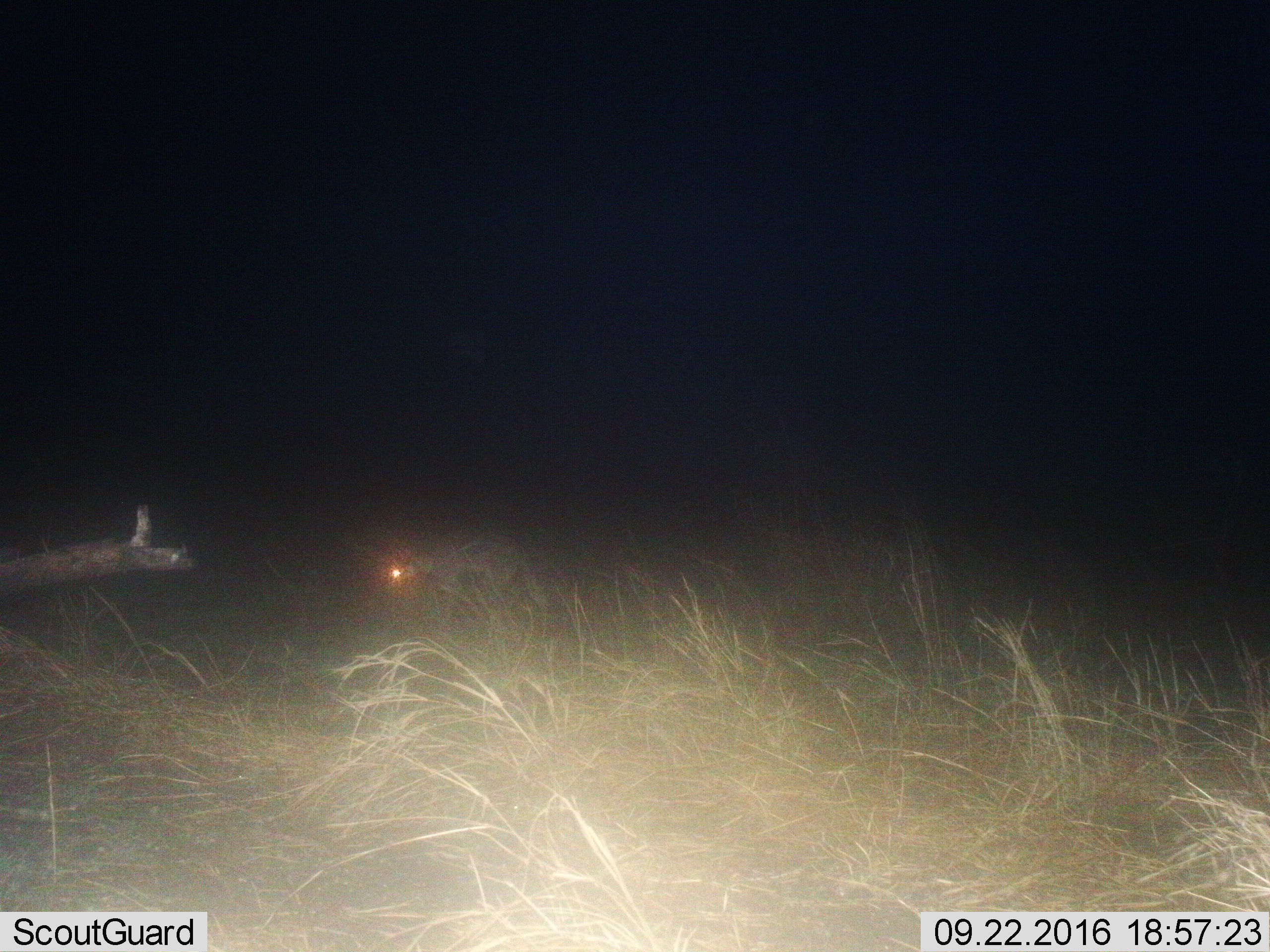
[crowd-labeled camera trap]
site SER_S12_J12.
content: unidentified animal